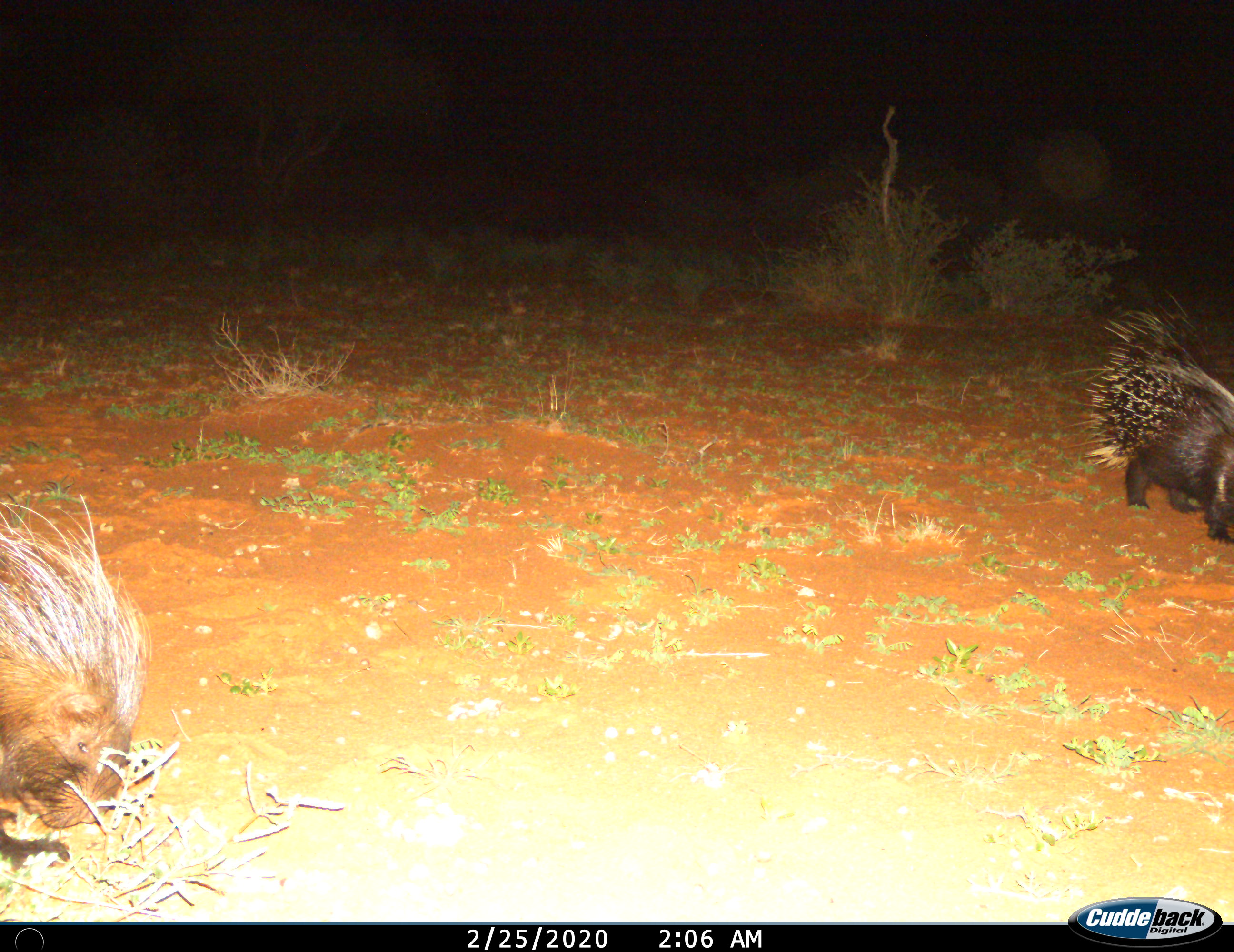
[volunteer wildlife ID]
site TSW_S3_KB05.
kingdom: Animalia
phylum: Chordata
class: Mammalia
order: Rodentia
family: Hystricidae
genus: Hystrix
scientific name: Hystrix cristata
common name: crested porcupine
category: porcupine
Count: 2.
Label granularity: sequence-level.